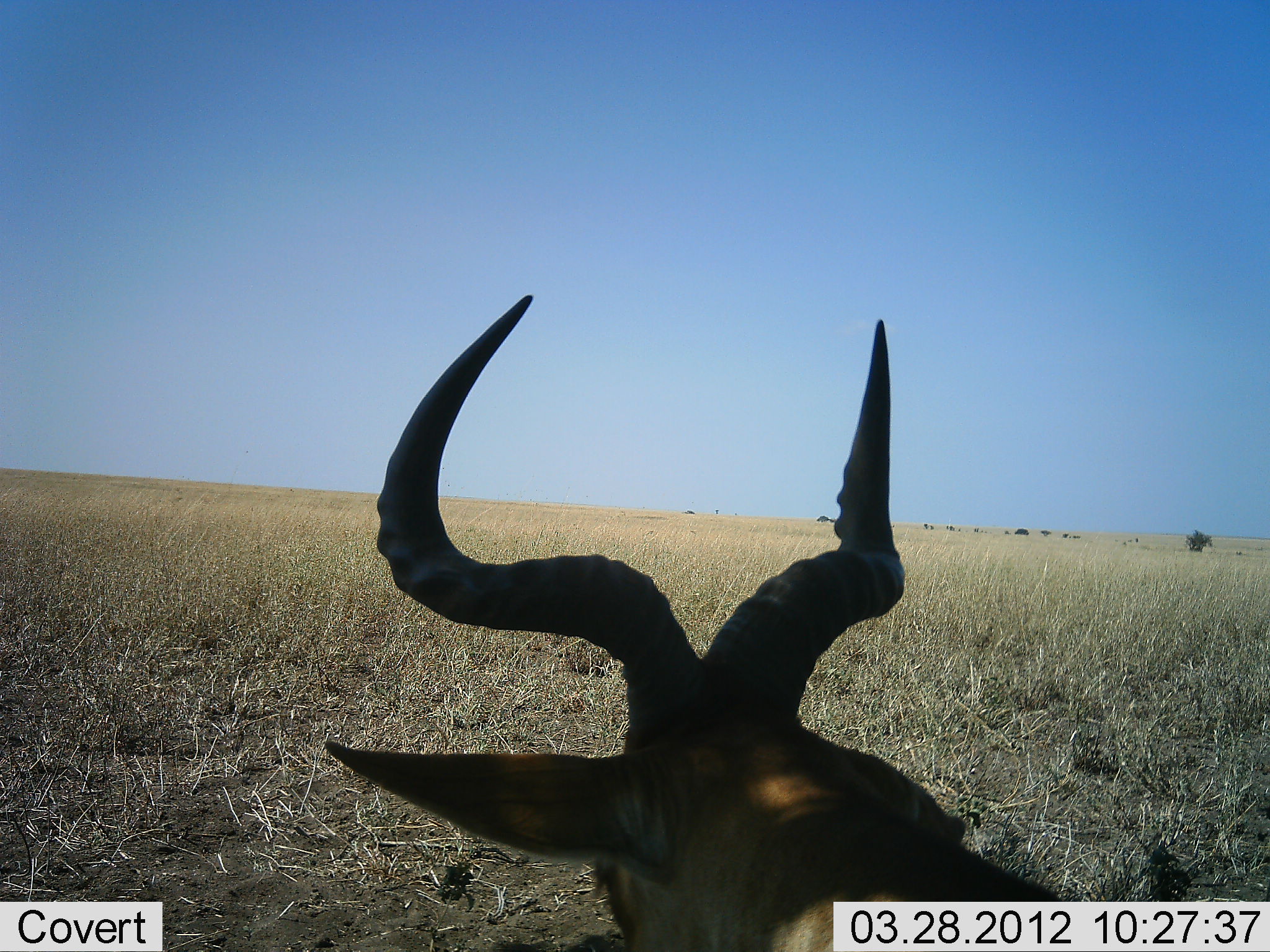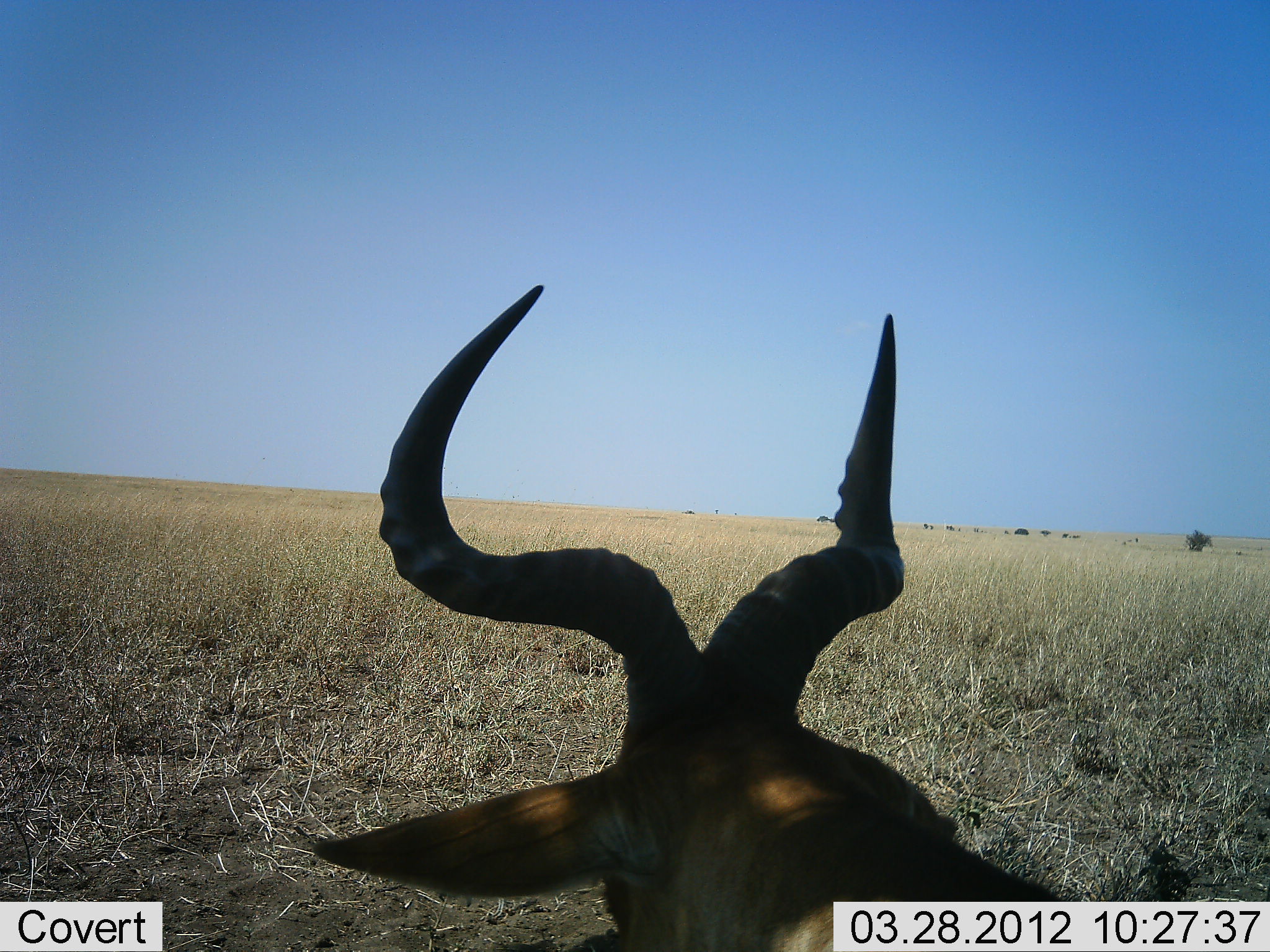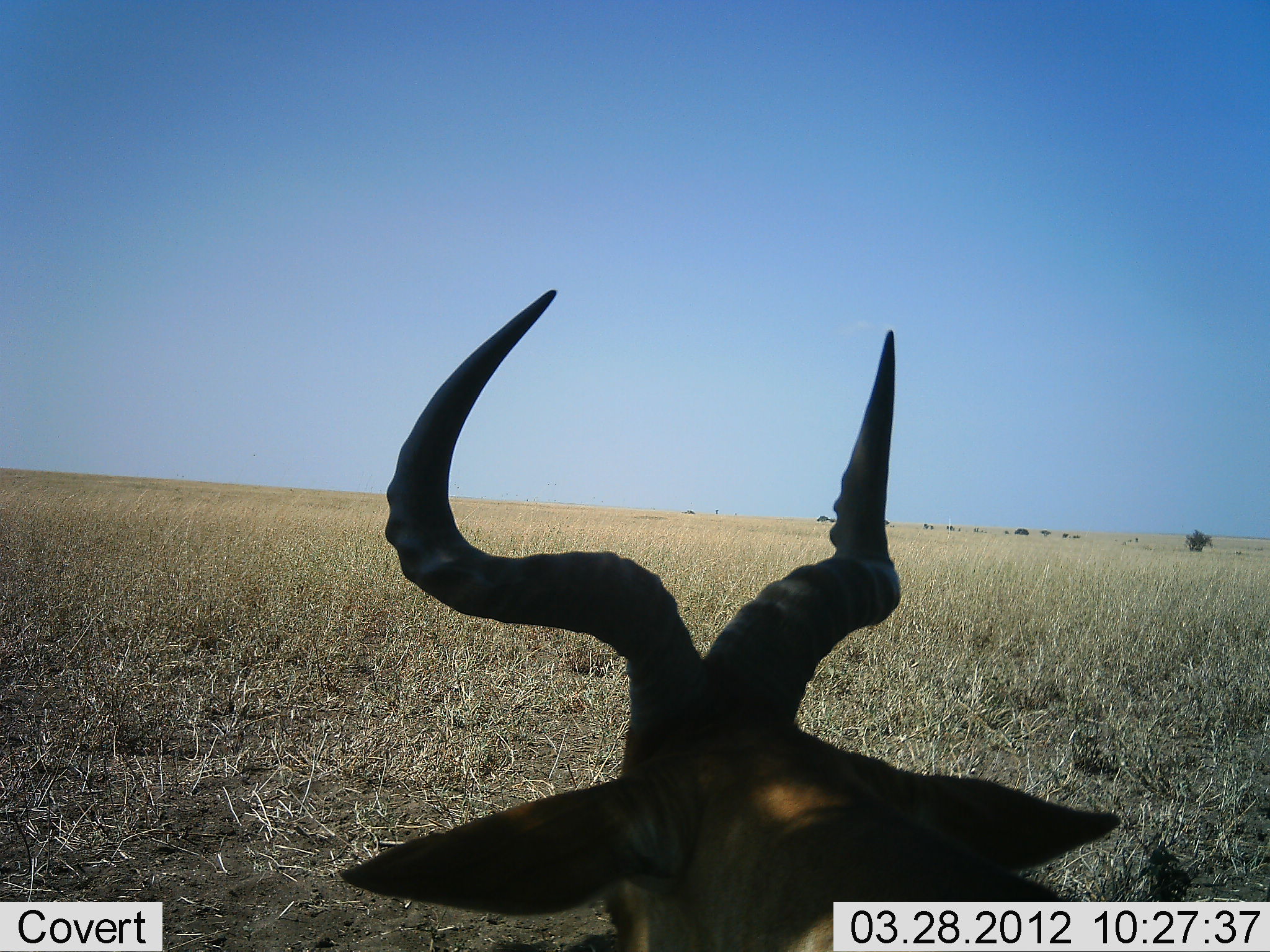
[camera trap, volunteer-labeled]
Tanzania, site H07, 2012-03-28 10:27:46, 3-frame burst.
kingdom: Animalia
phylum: Chordata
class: Mammalia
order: Artiodactyla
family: Bovidae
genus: Alcelaphus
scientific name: Alcelaphus buselaphus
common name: hartebeest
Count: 1.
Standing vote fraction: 38%.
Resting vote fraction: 62%.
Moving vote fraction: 0%.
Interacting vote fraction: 0%.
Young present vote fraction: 0%.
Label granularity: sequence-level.